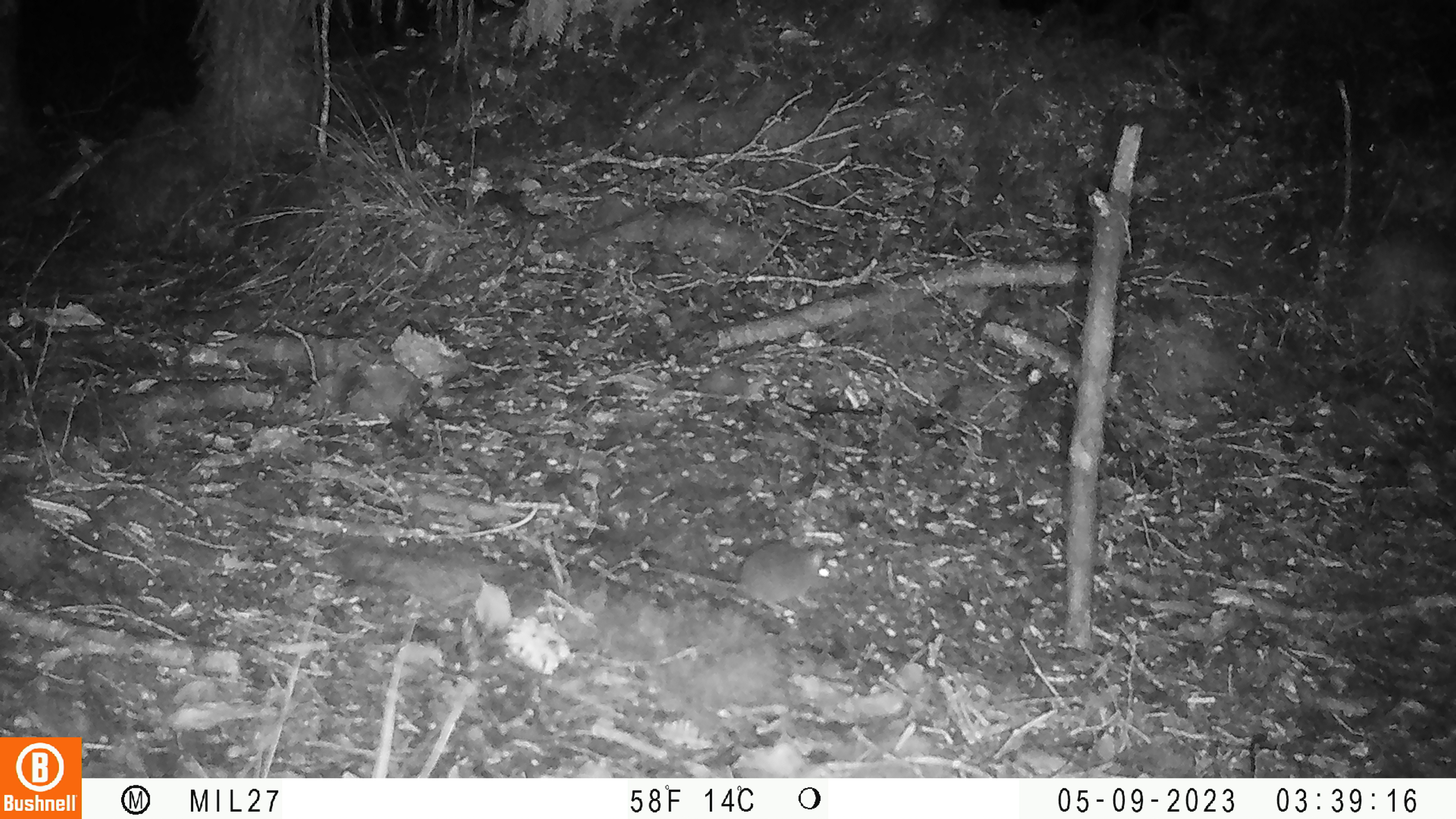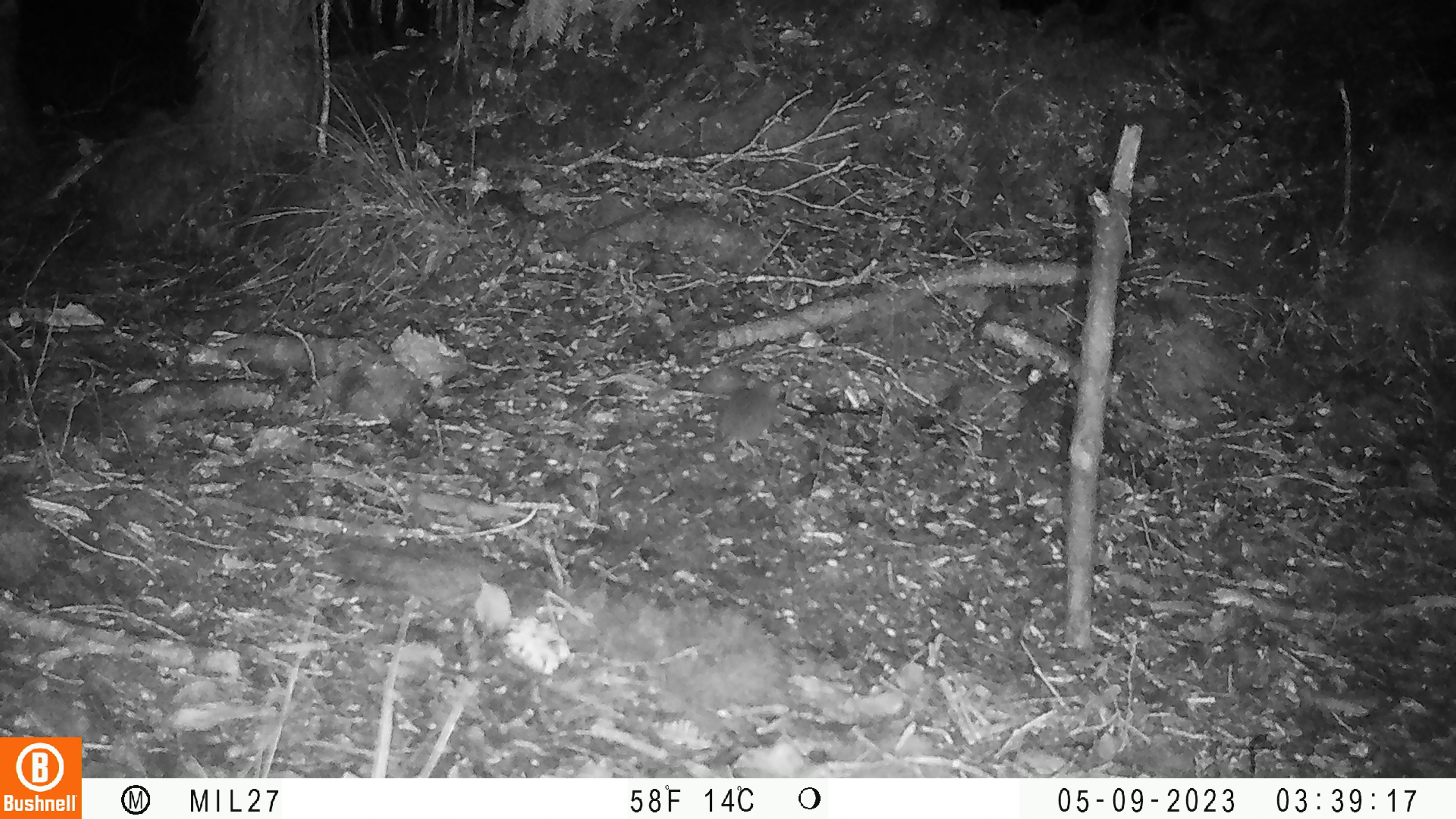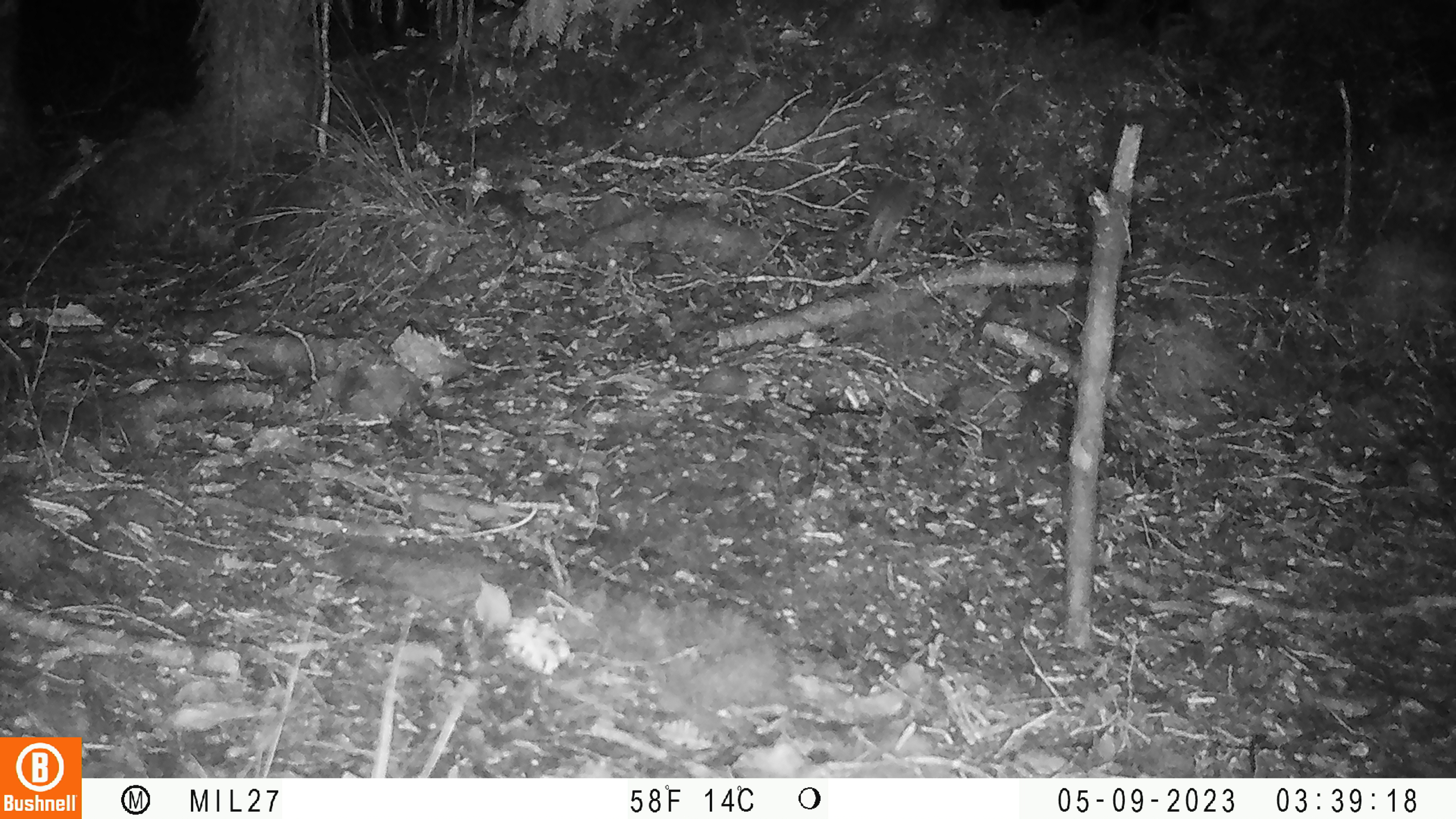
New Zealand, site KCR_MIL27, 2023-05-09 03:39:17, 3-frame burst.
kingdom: Animalia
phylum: Chordata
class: Mammalia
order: Rodentia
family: Muridae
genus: Mus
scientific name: Mus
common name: mouse